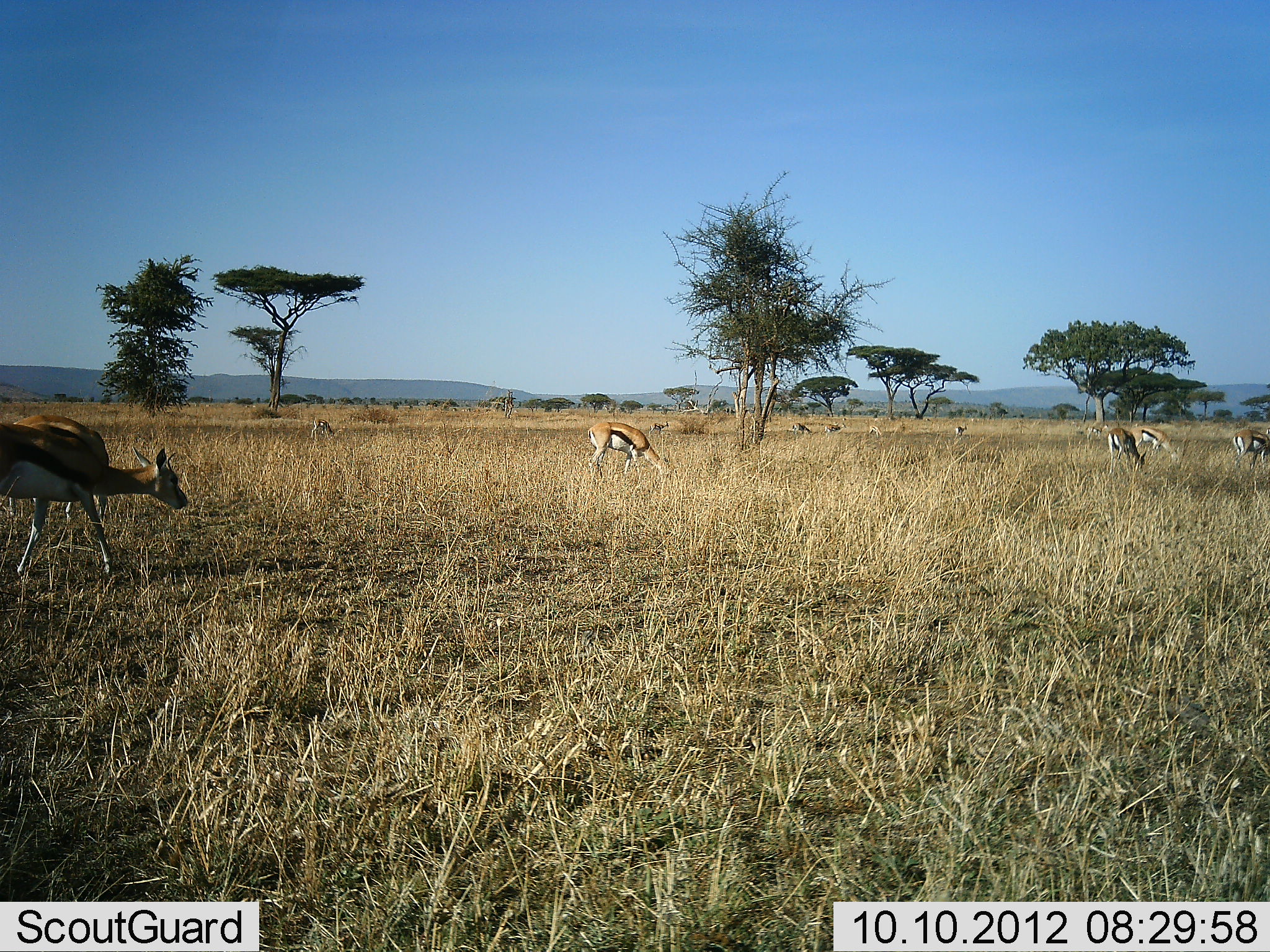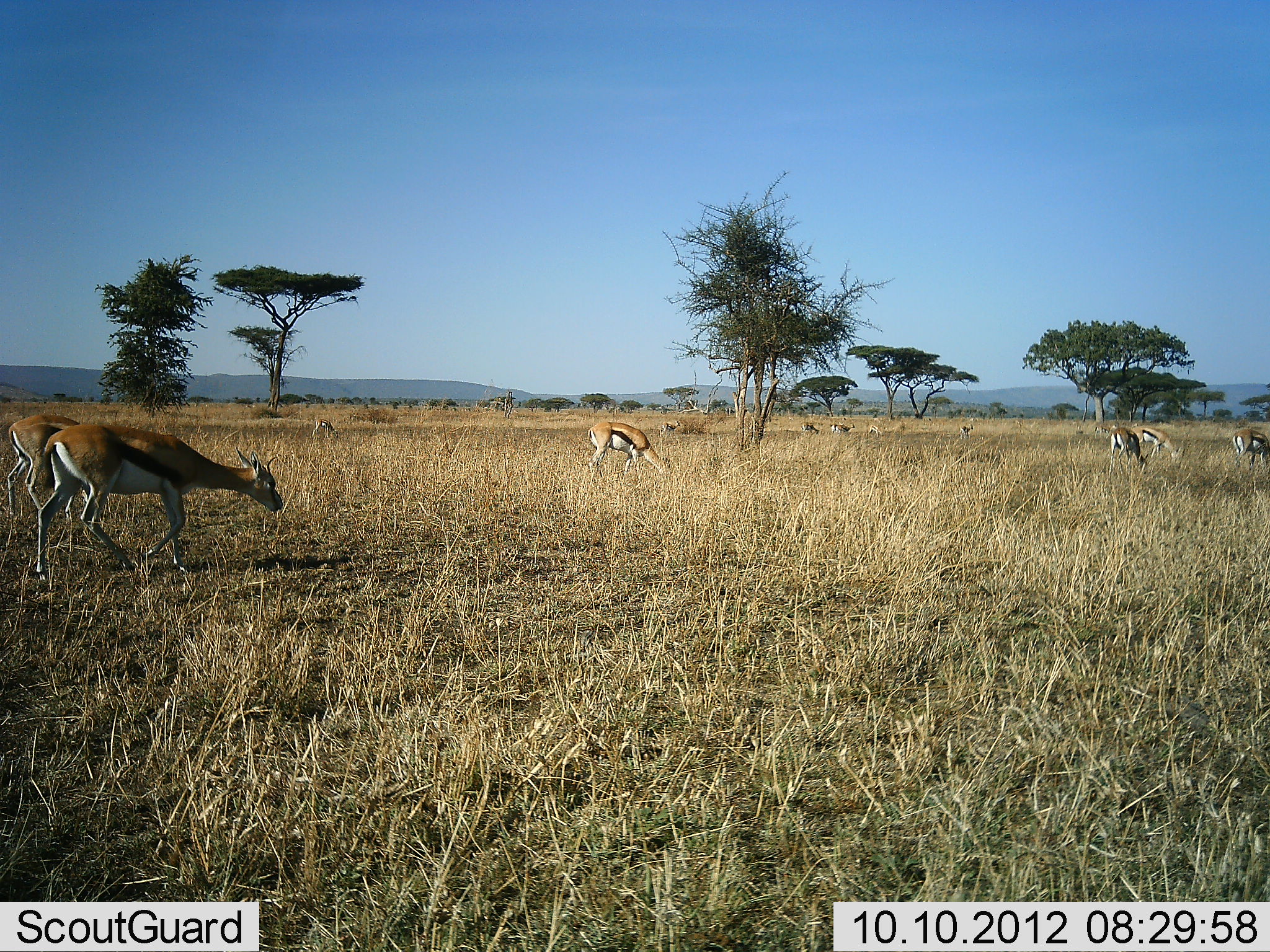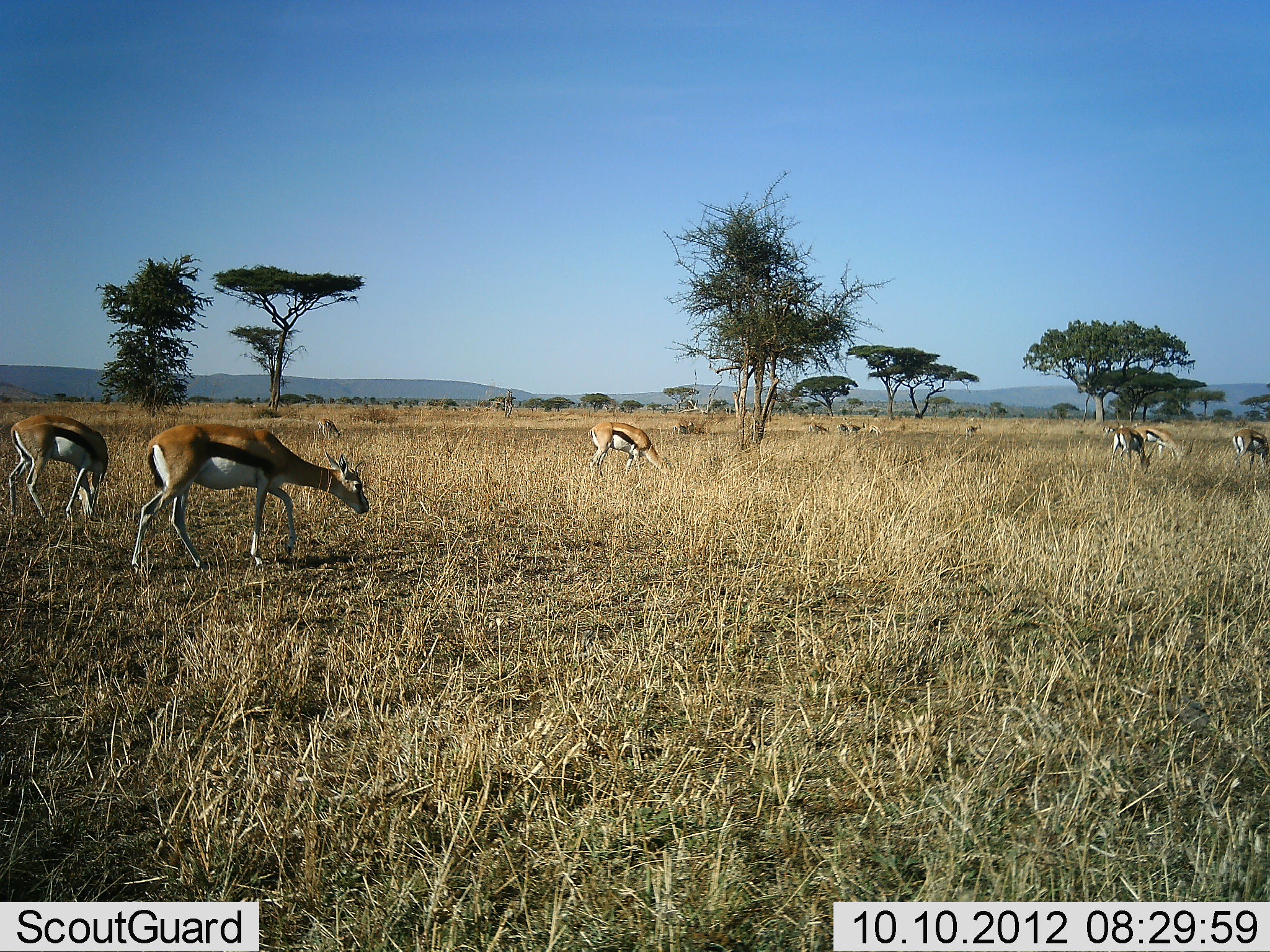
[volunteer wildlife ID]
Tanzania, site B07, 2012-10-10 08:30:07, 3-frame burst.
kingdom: Animalia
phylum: Chordata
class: Mammalia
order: Artiodactyla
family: Bovidae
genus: Eudorcas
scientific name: Eudorcas thomsonii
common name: thomson's gazelle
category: gazellethomsons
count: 11-50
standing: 36%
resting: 9%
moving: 82%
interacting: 0%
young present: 9%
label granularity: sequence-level